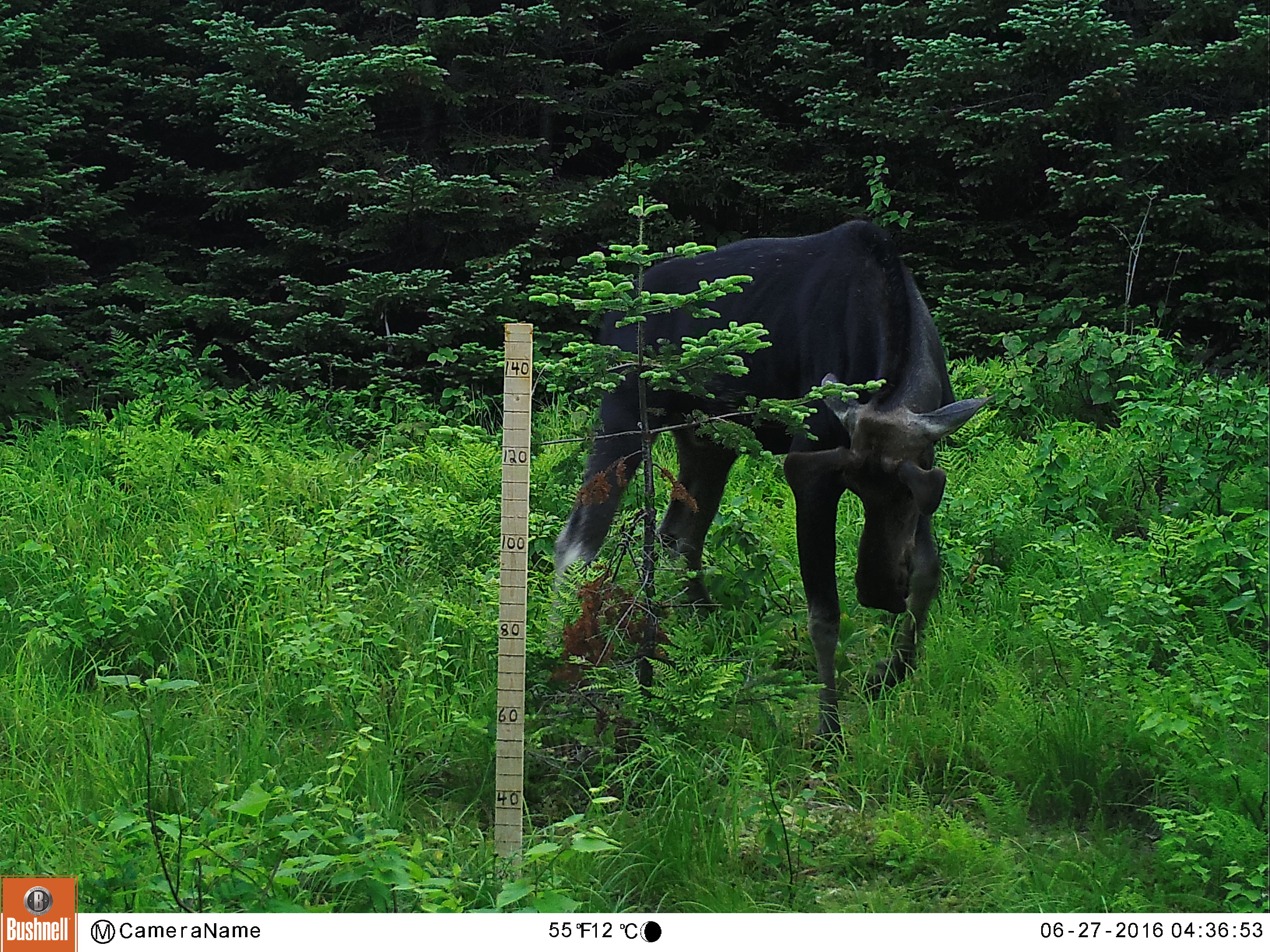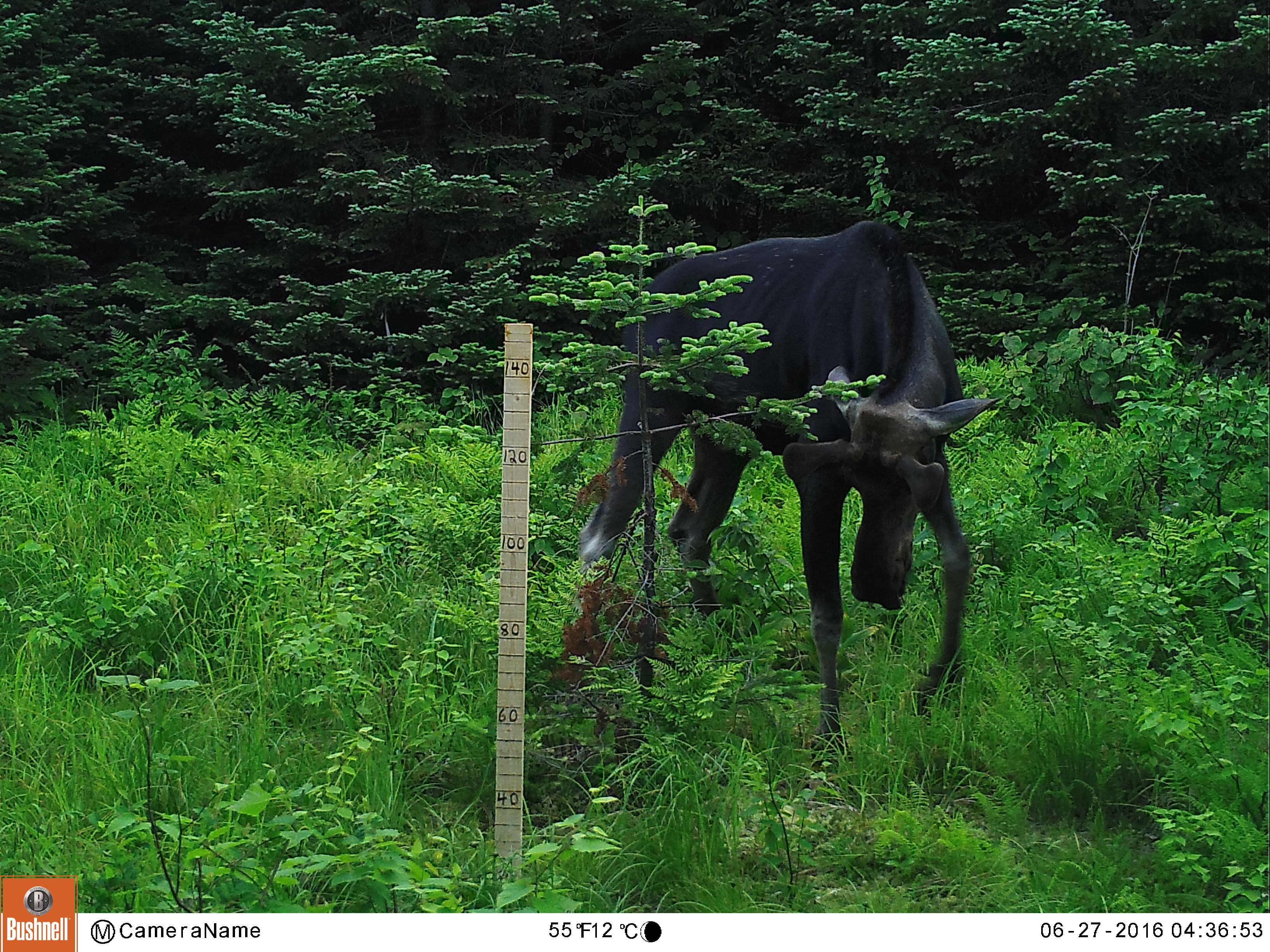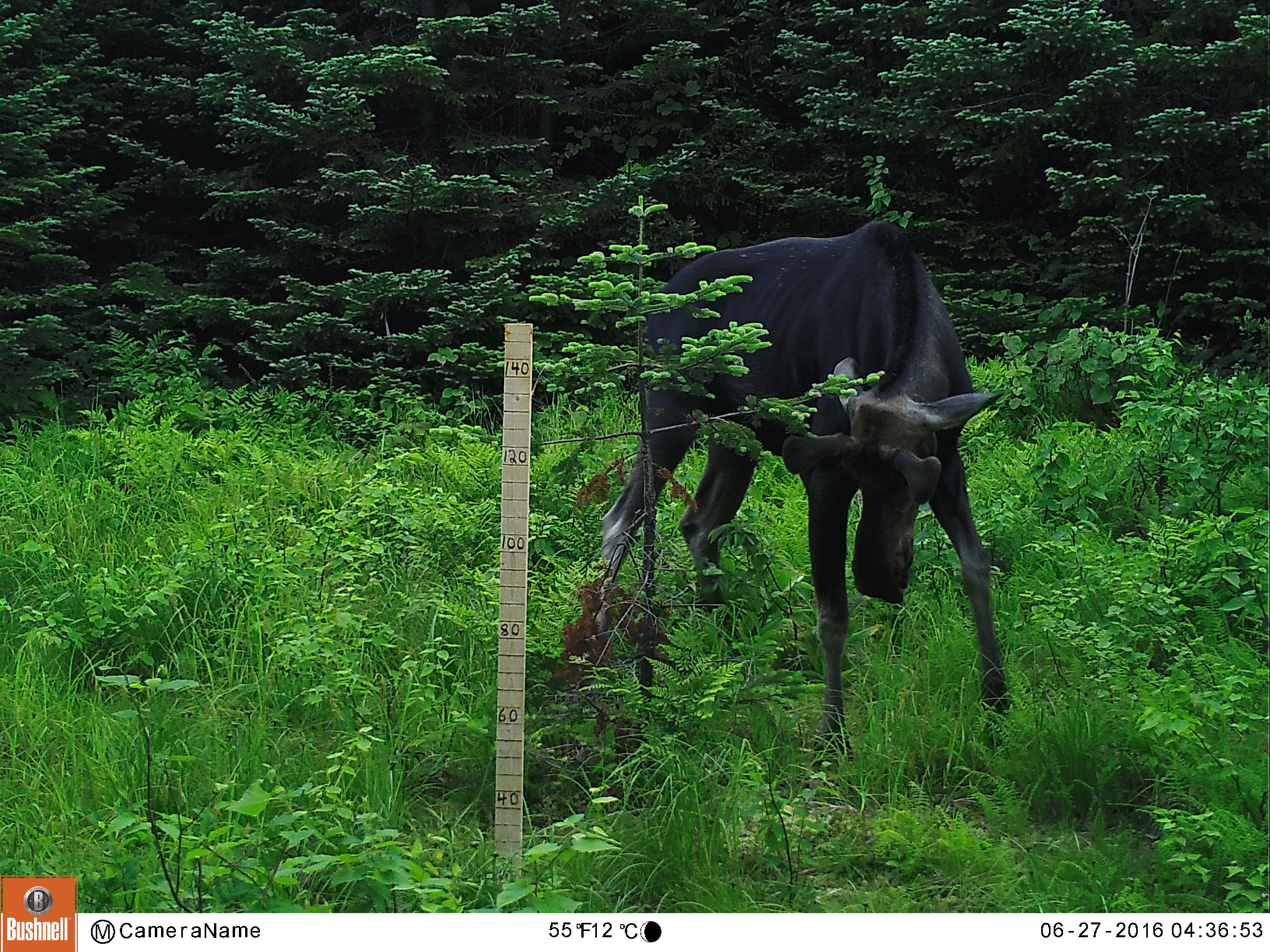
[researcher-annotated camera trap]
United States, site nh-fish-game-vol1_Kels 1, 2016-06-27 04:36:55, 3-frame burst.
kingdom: Animalia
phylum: Chordata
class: Mammalia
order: Artiodactyla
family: Cervidae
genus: Alces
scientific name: Alces alces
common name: moose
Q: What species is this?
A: Moose (Alces alces).